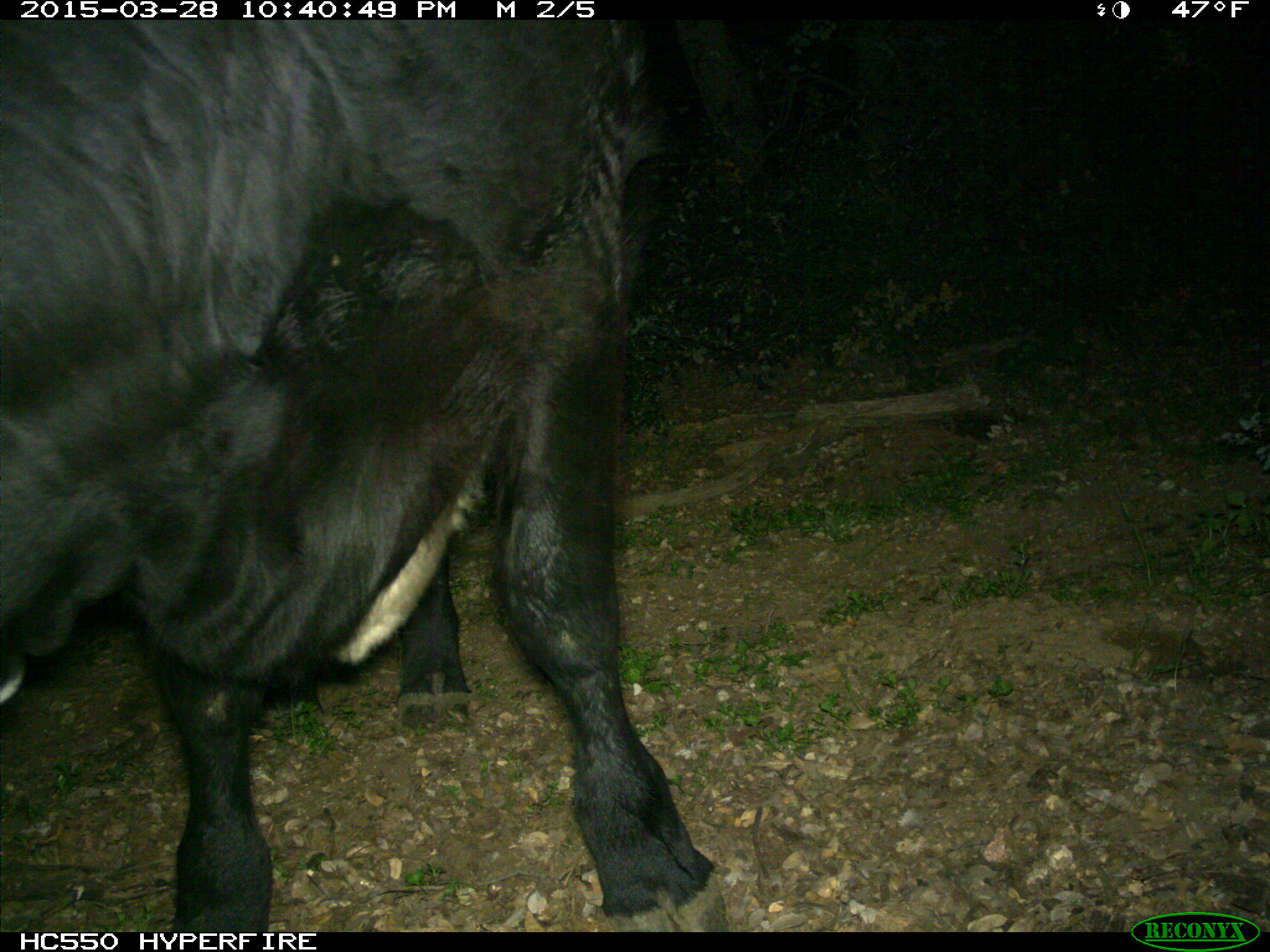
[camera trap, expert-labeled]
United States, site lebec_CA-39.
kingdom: Animalia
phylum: Chordata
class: Mammalia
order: Artiodactyla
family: Bovidae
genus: Bos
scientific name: Bos taurus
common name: domestic cow